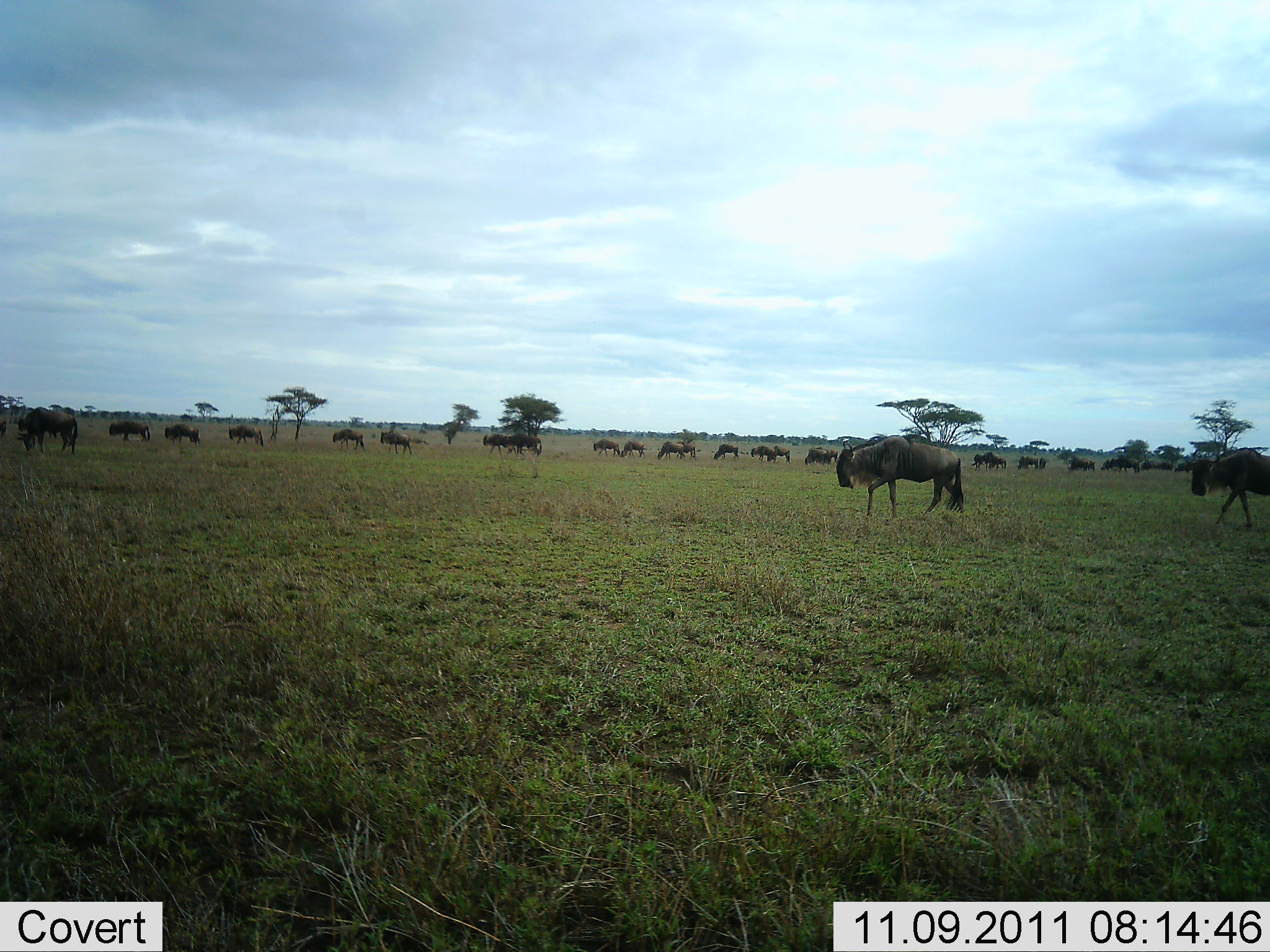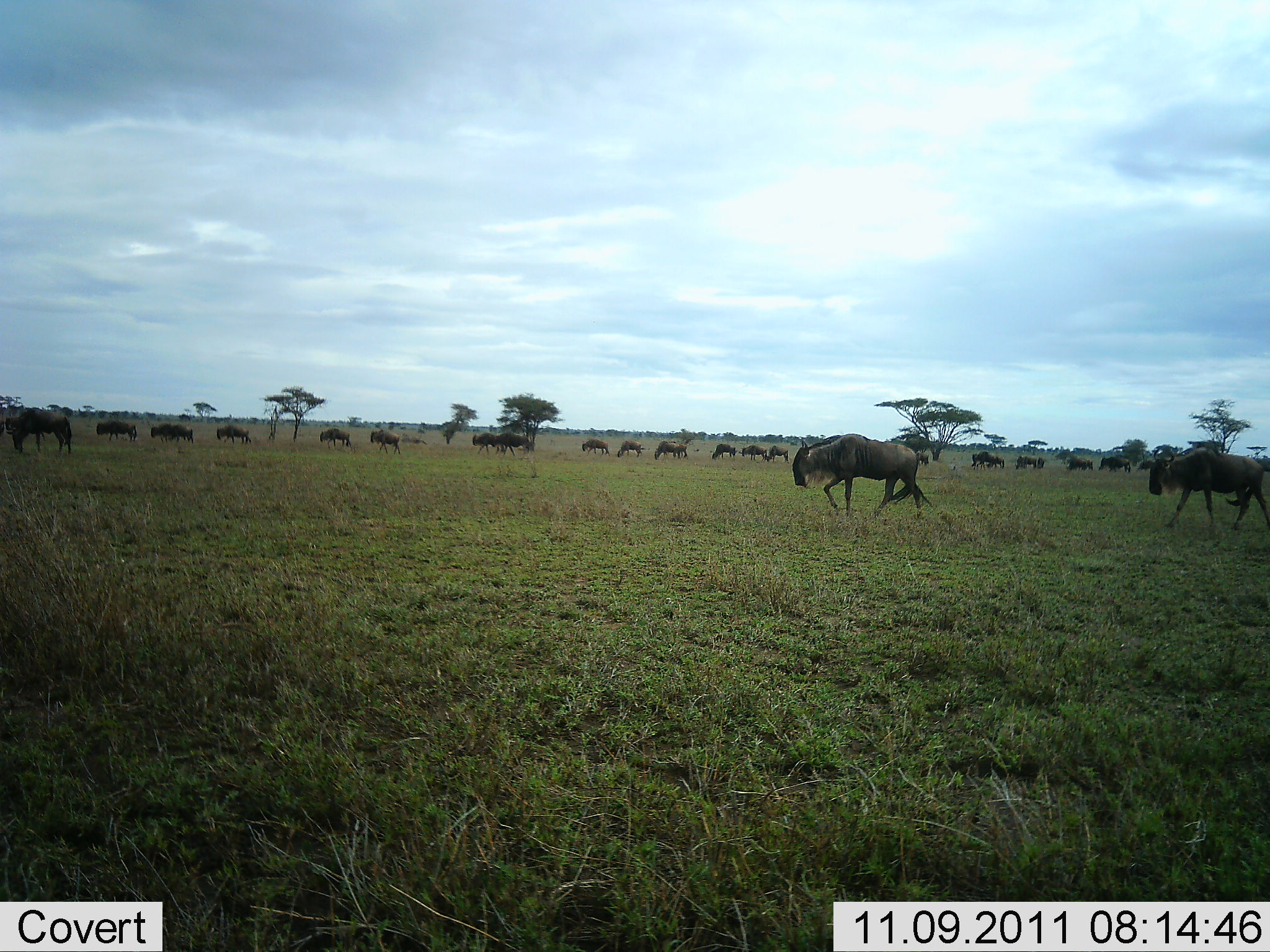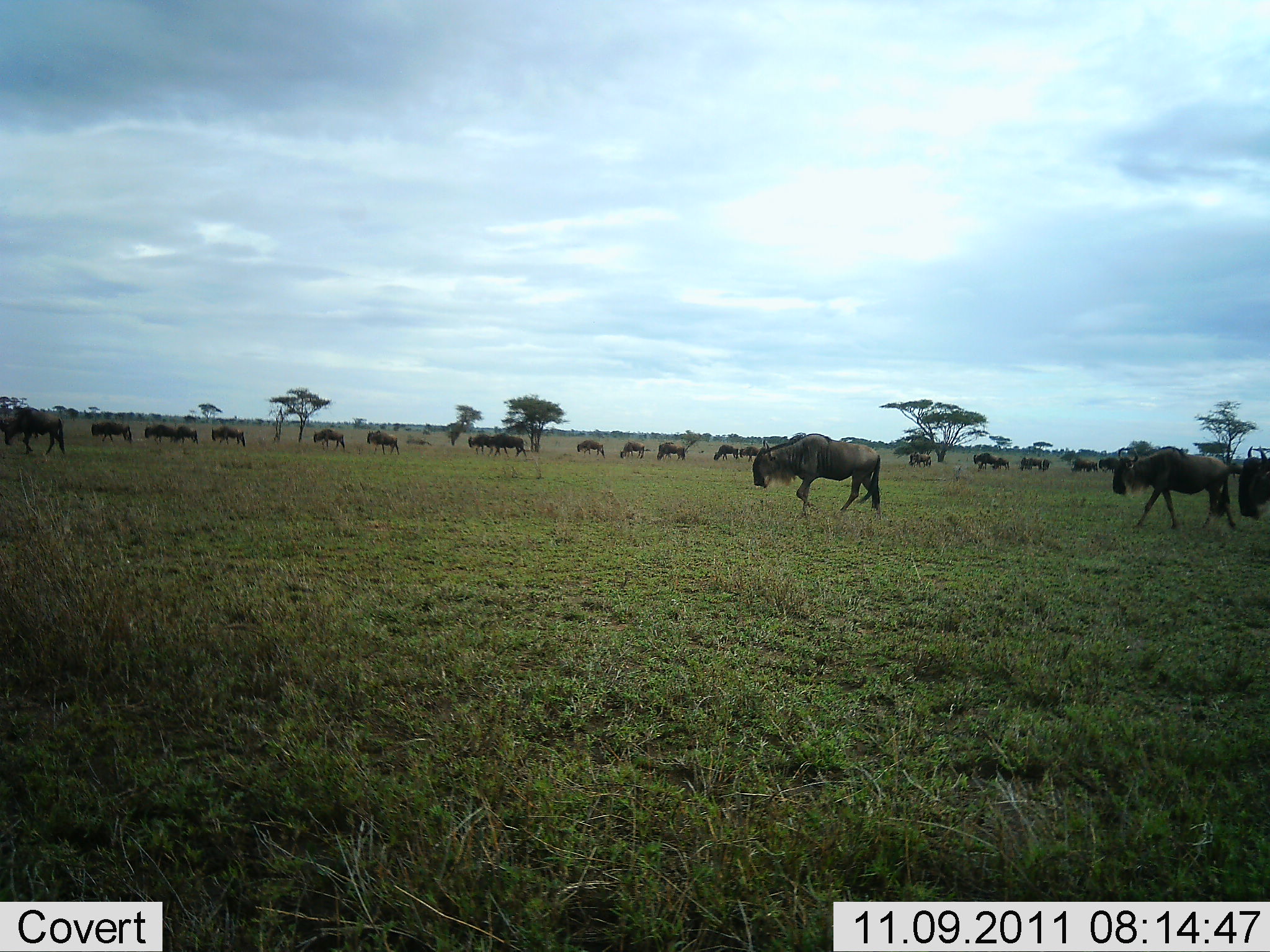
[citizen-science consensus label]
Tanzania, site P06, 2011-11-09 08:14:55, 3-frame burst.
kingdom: Animalia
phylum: Chordata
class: Mammalia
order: Artiodactyla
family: Bovidae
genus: Connochaetes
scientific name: Connochaetes taurinus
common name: blue wildebeest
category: wildebeest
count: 11-50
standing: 33%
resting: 0%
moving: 92%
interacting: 0%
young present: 0%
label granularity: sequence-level